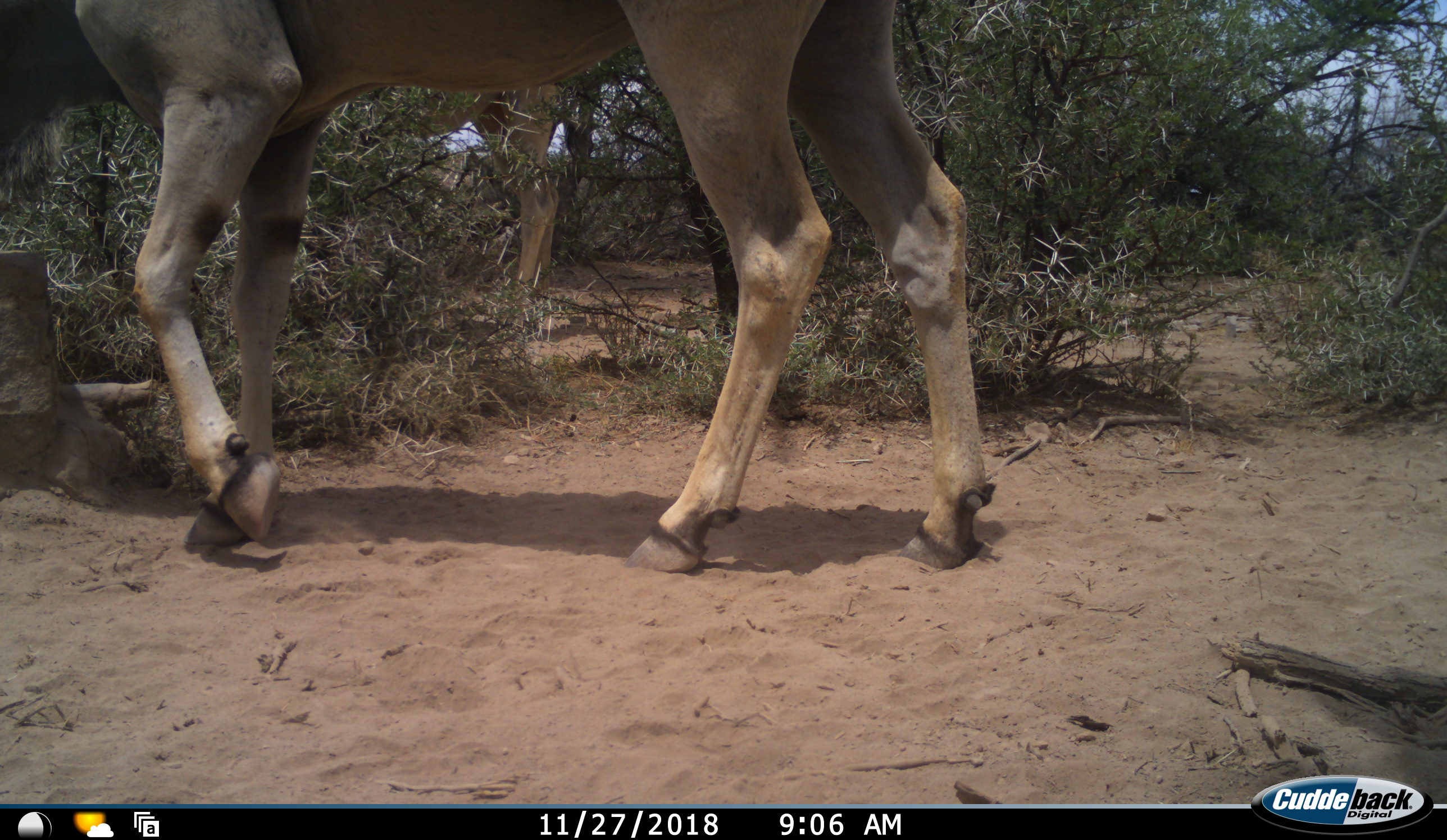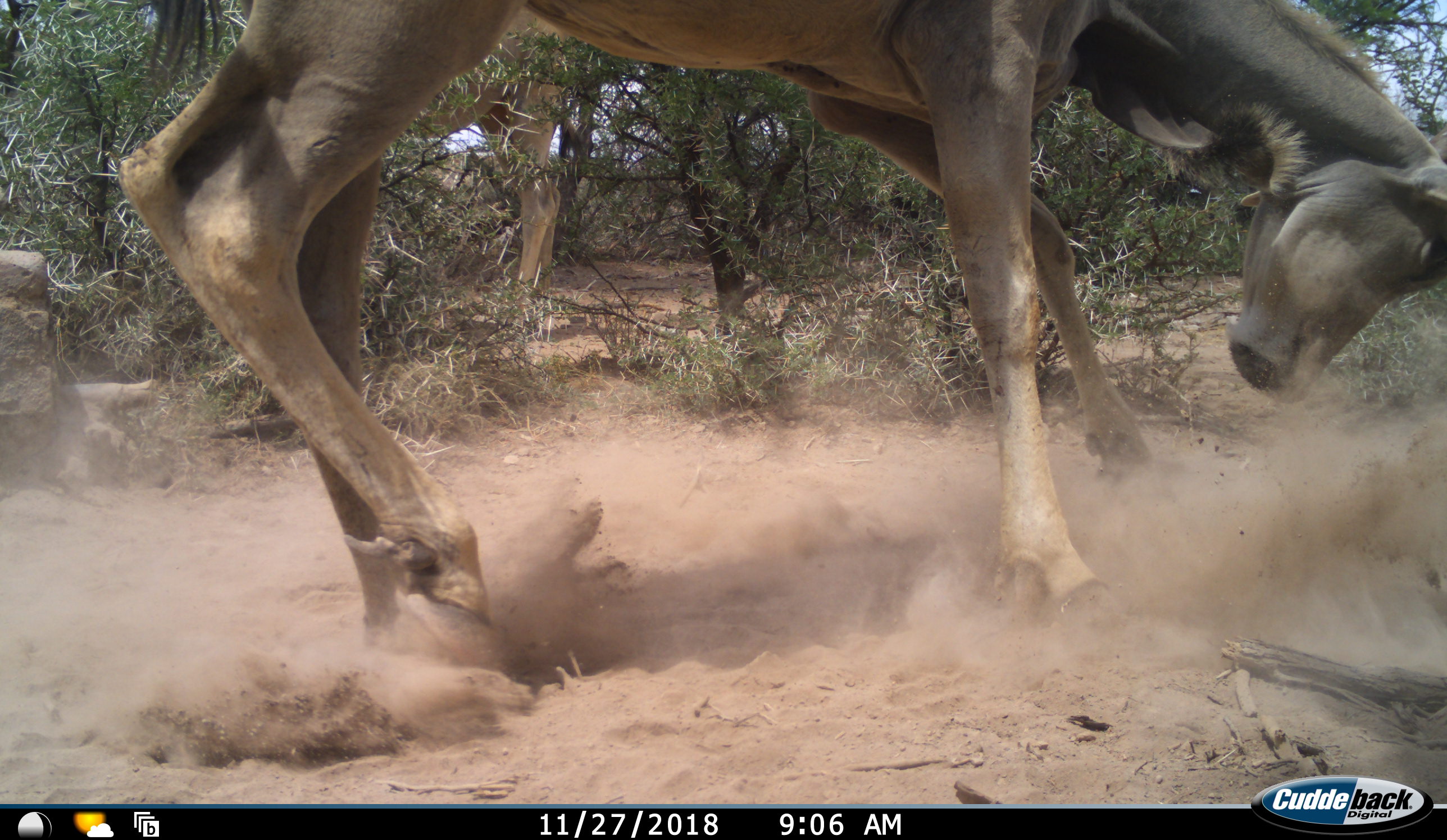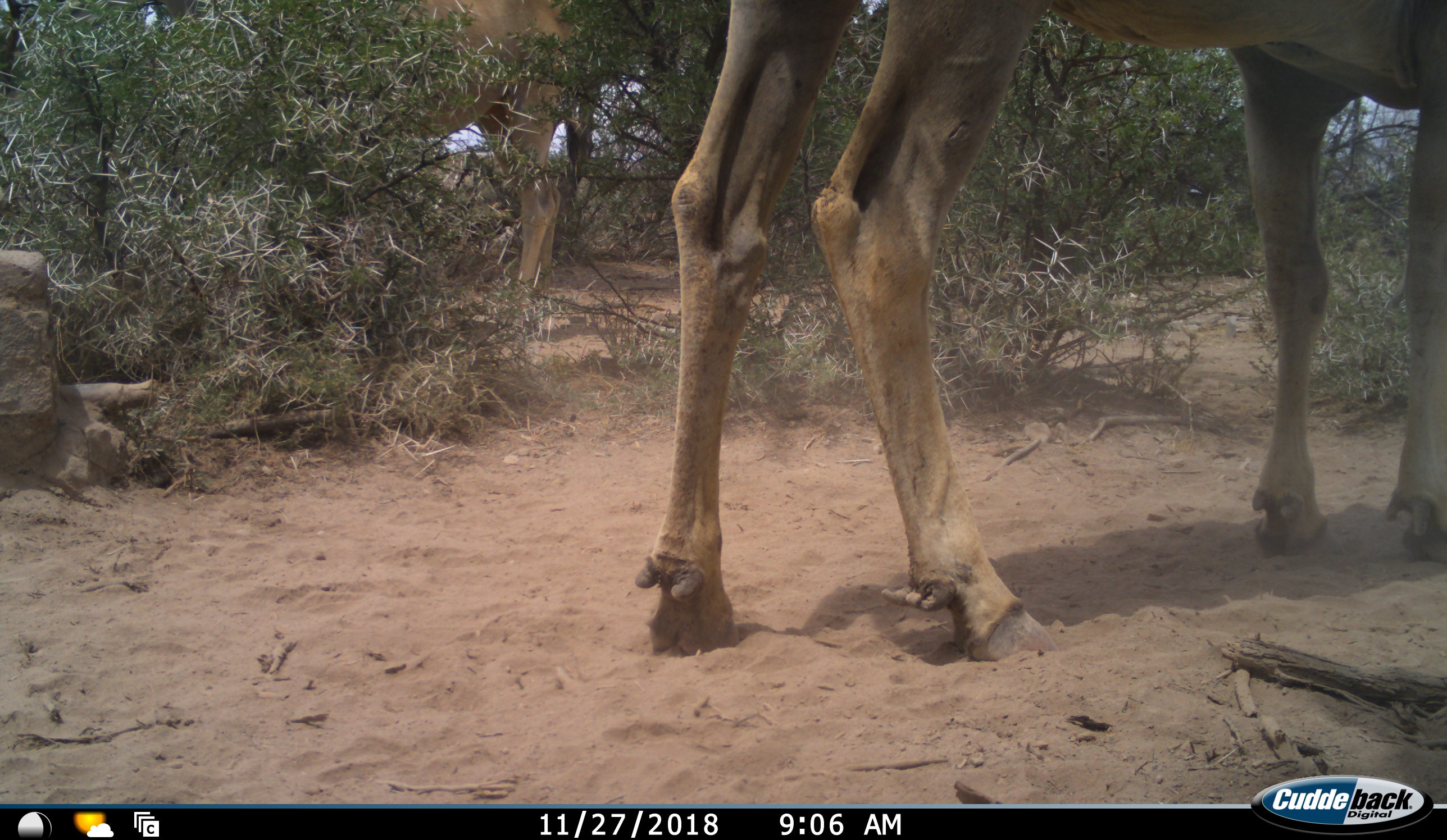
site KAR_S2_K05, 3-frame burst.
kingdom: Animalia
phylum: Chordata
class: Mammalia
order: Artiodactyla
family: Bovidae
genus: Tragelaphus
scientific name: Tragelaphus oryx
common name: eland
Eland (Tragelaphus oryx), count 2. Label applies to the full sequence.